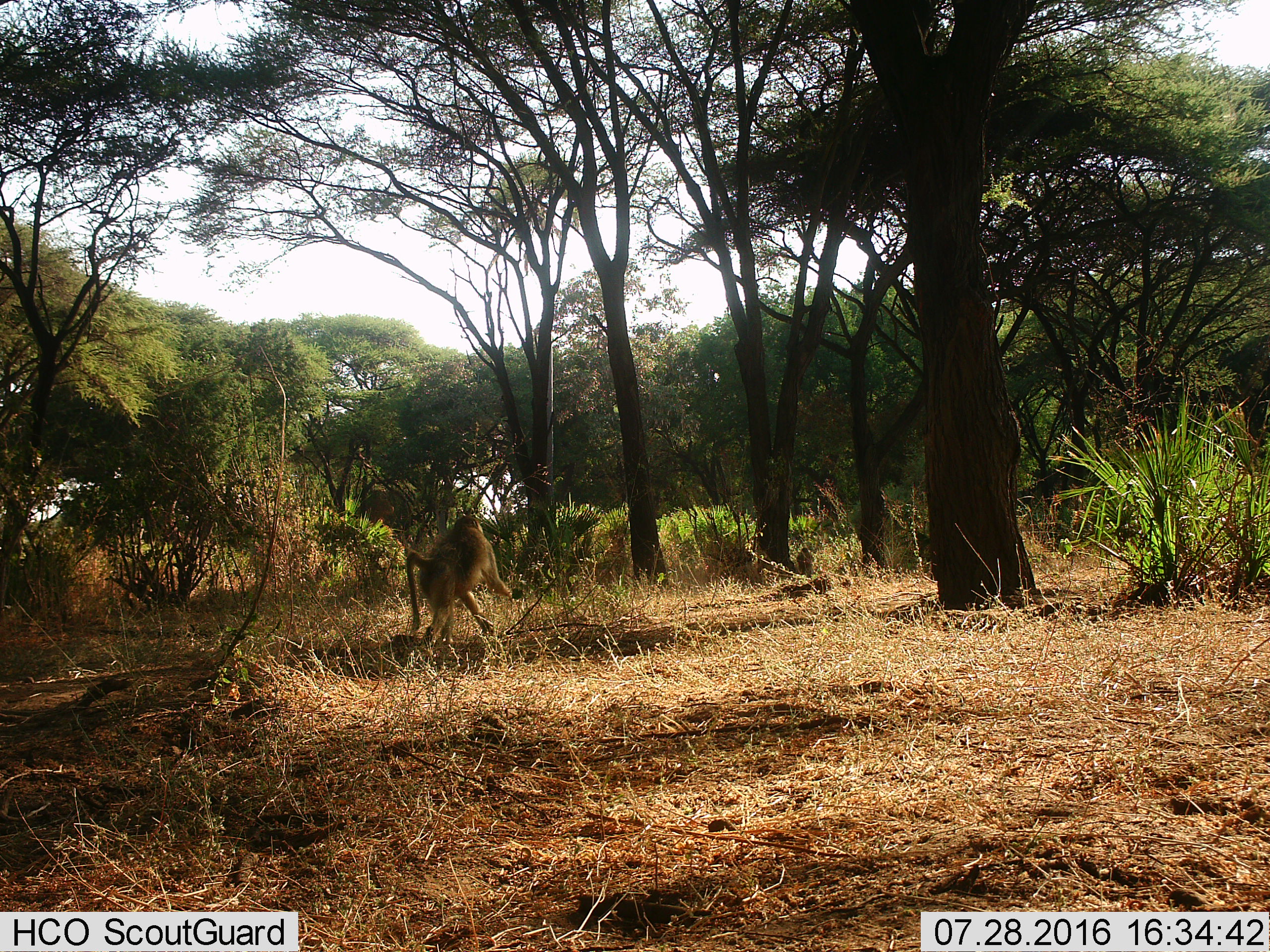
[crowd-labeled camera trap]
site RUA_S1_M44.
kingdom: Animalia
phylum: Chordata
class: Mammalia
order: Primates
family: Cercopithecidae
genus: Papio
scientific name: Papio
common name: baboon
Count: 1.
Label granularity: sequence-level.